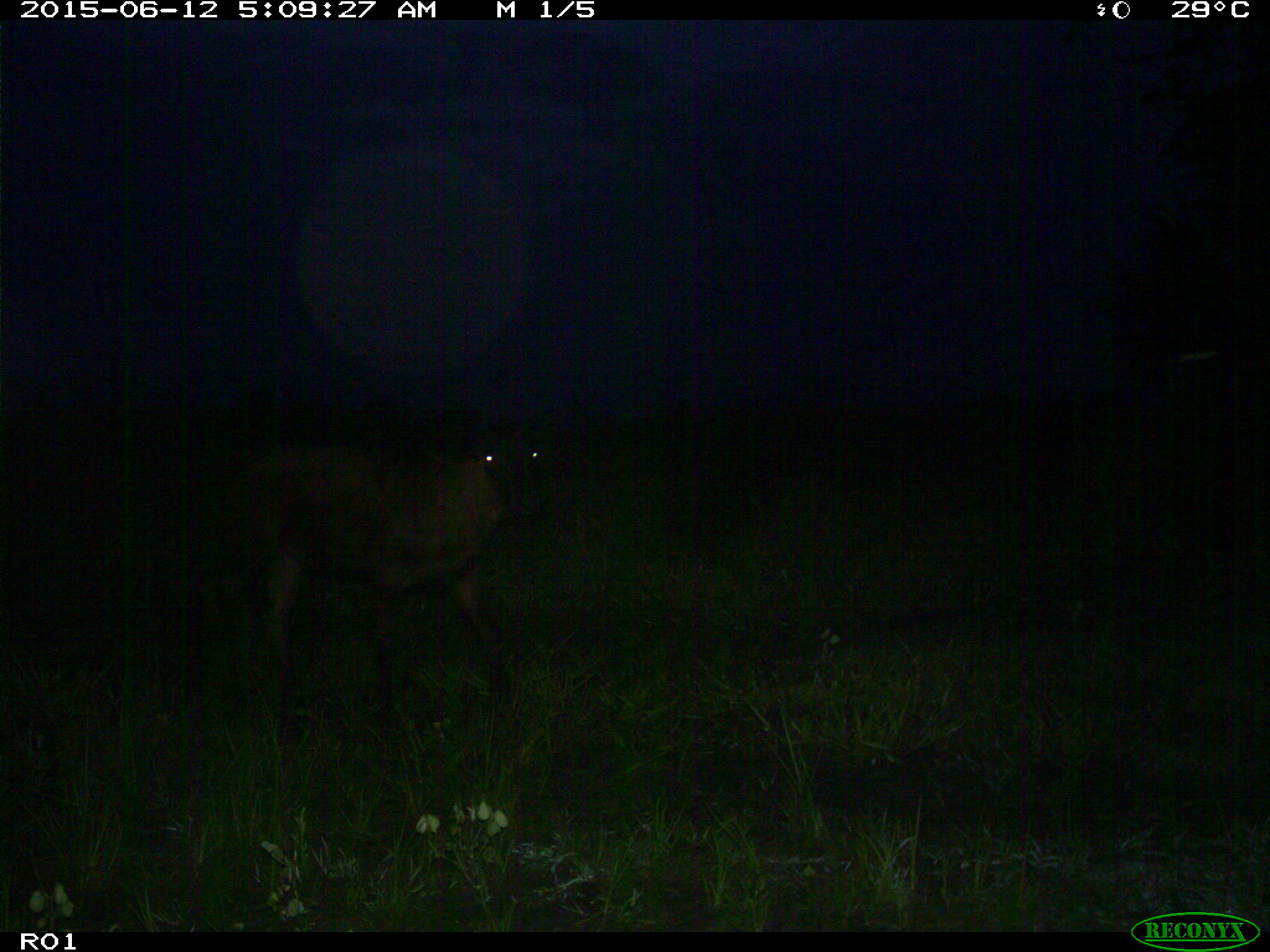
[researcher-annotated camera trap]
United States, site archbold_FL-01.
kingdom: Animalia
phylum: Chordata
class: Mammalia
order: Artiodactyla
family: Bovidae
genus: Bos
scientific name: Bos taurus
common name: domestic cow